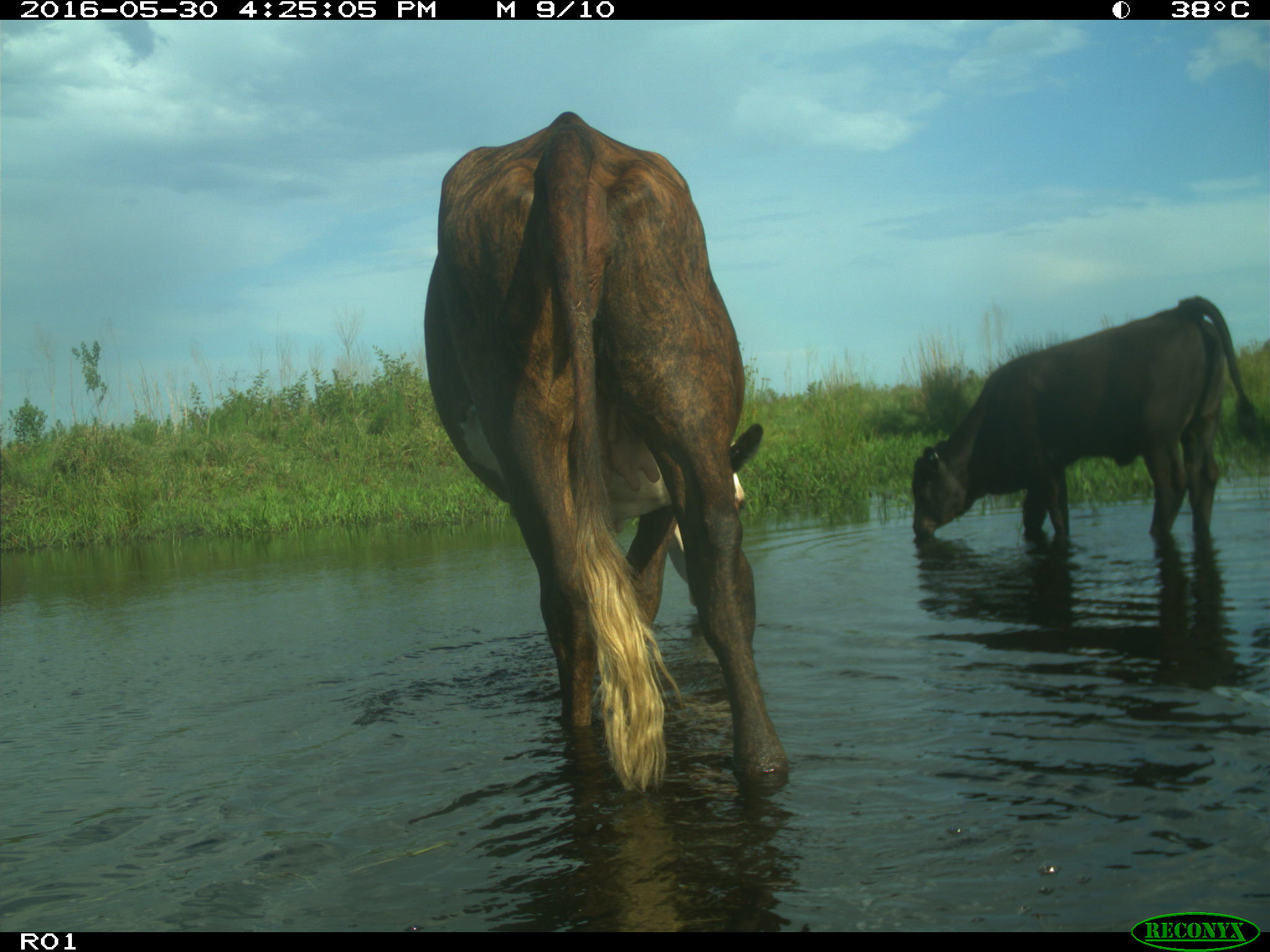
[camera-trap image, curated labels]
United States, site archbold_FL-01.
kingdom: Animalia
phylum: Chordata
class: Mammalia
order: Artiodactyla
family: Bovidae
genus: Bos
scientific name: Bos taurus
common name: domestic cow